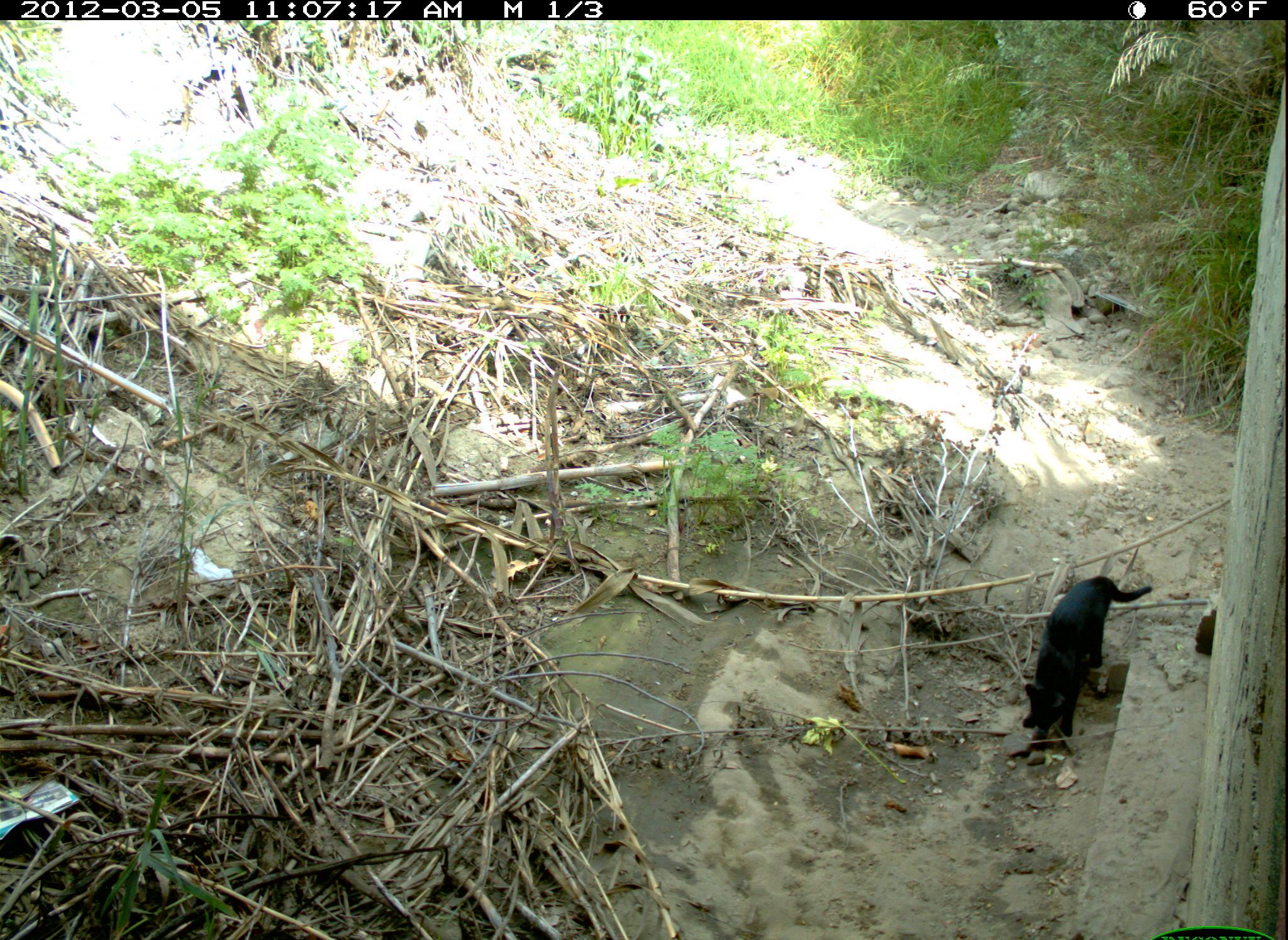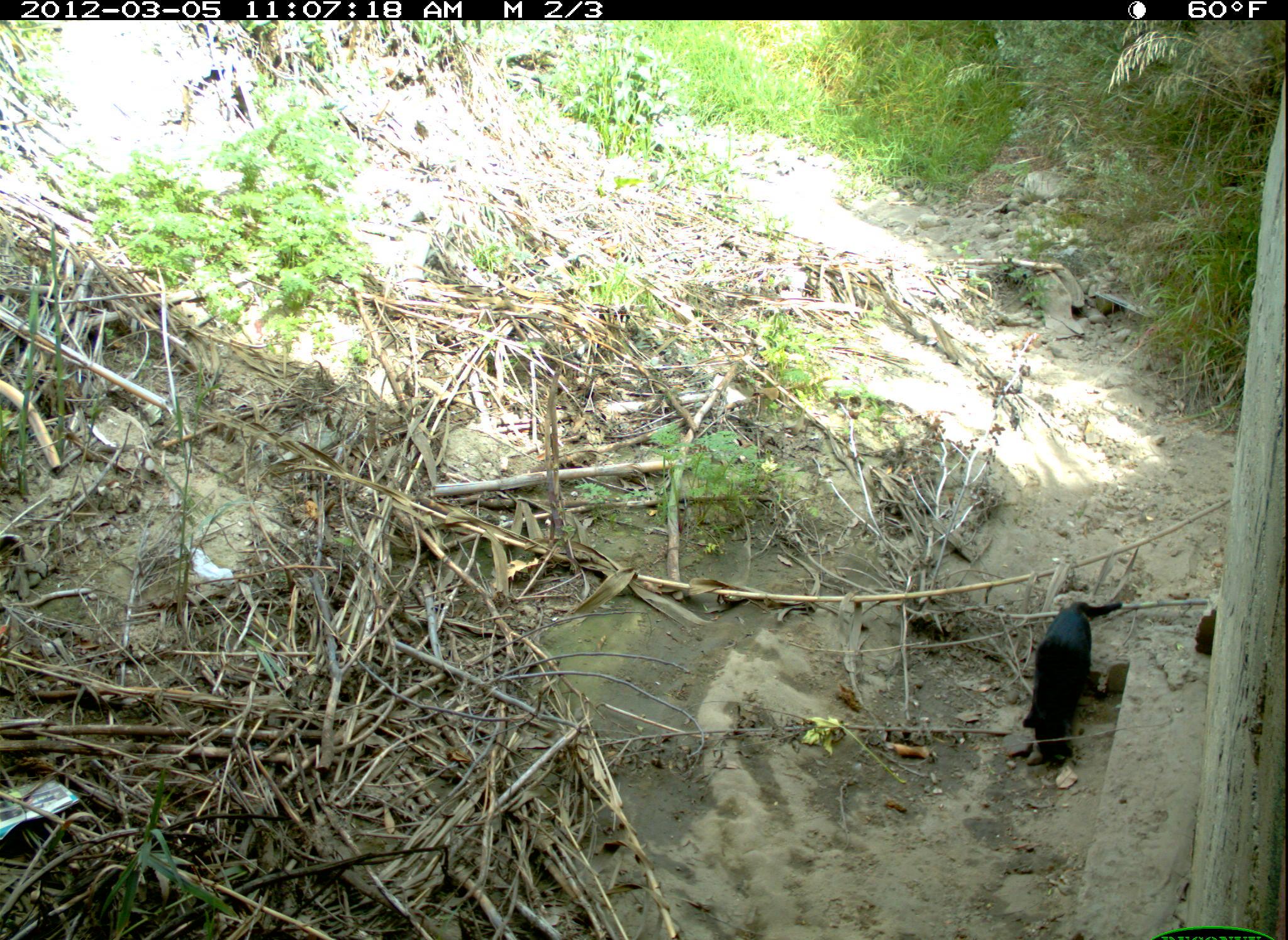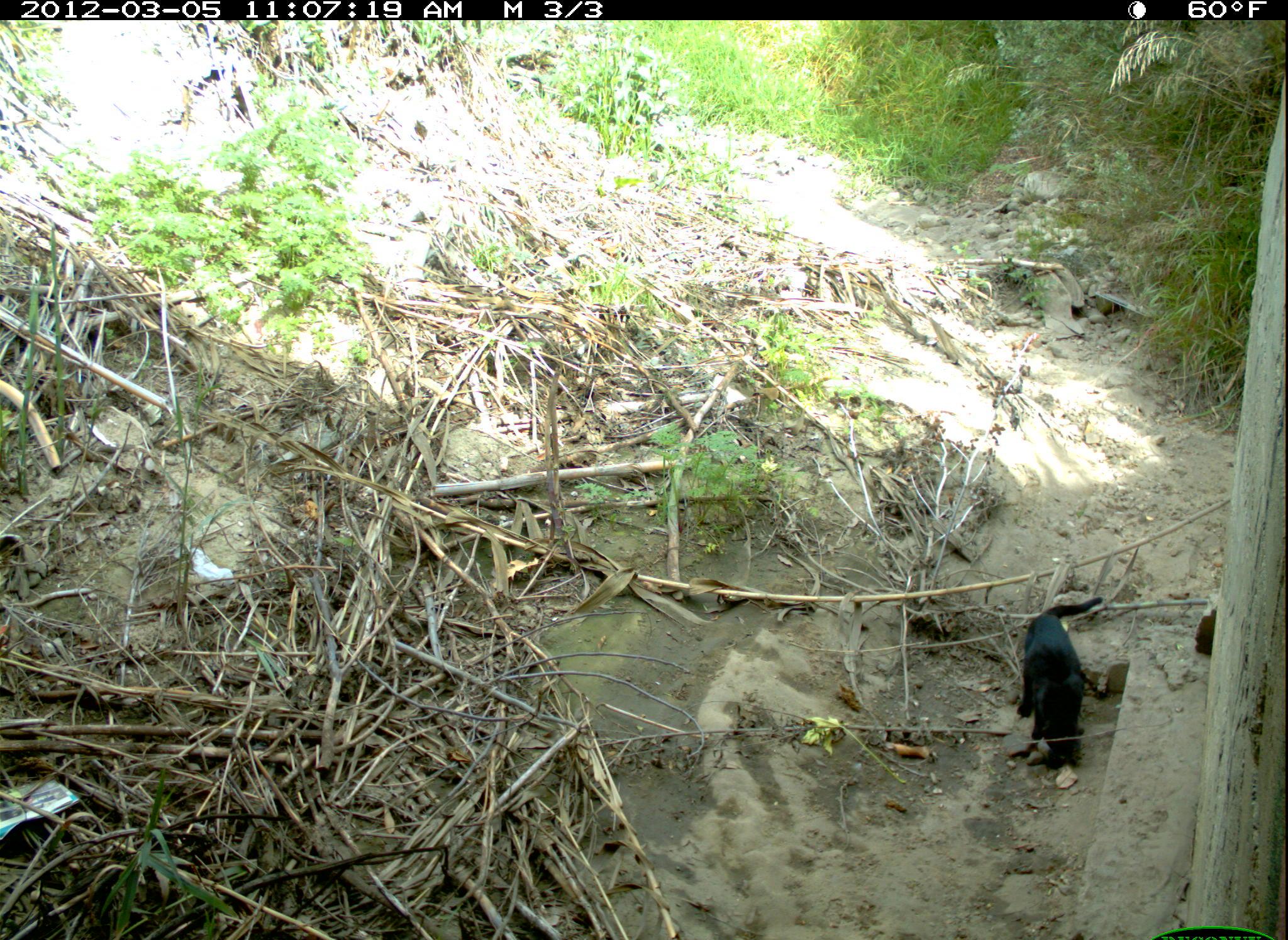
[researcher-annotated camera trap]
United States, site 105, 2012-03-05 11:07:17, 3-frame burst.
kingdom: Animalia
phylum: Chordata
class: Mammalia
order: Carnivora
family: Felidae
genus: Felis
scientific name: Felis catus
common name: cat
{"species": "cat (Felis catus)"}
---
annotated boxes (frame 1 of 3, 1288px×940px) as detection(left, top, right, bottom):
cat: detection(1019, 569, 1159, 757)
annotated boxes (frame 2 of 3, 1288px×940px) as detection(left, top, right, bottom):
cat: detection(1018, 596, 1137, 775)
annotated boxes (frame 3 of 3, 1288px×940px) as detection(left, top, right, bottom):
cat: detection(1009, 590, 1113, 775)